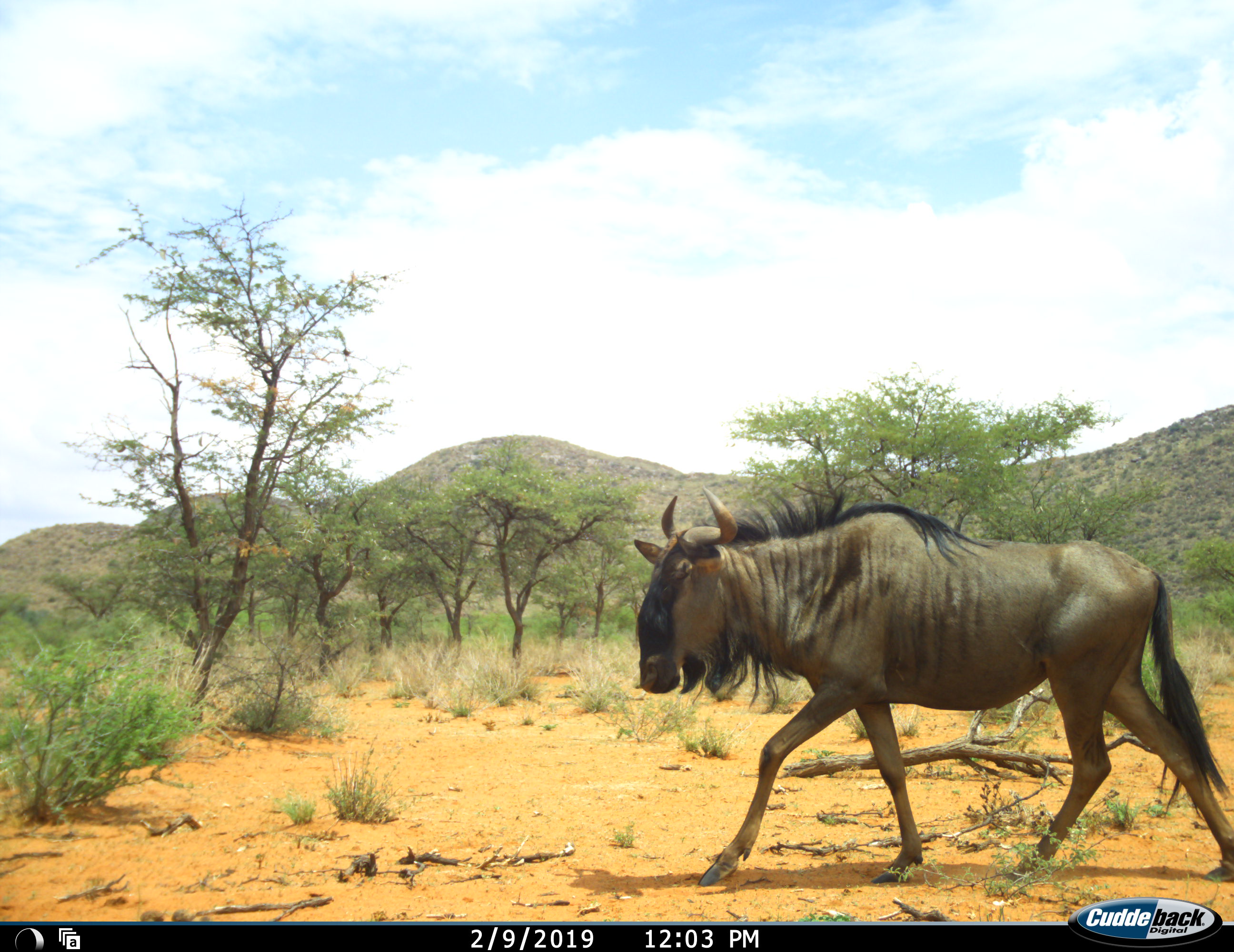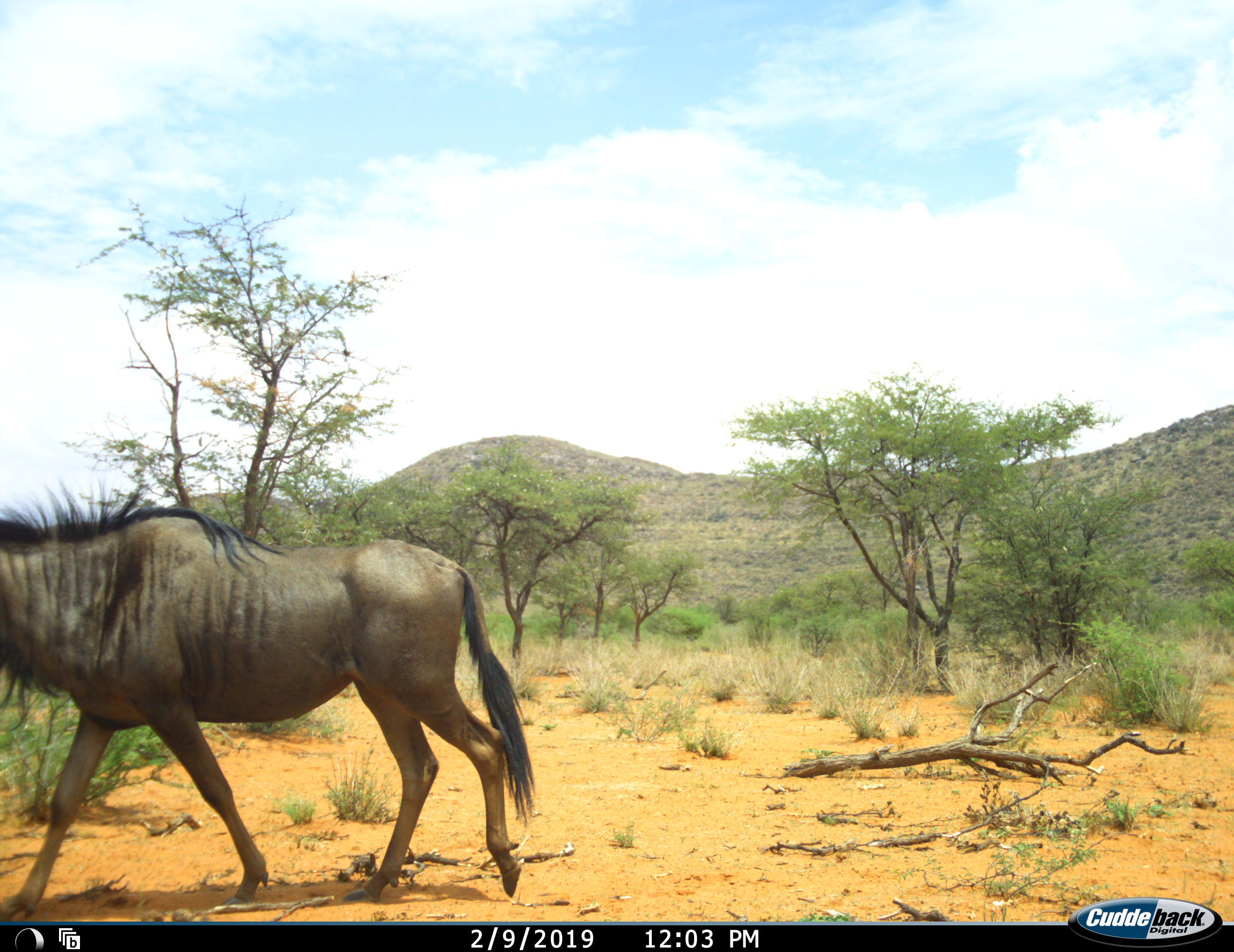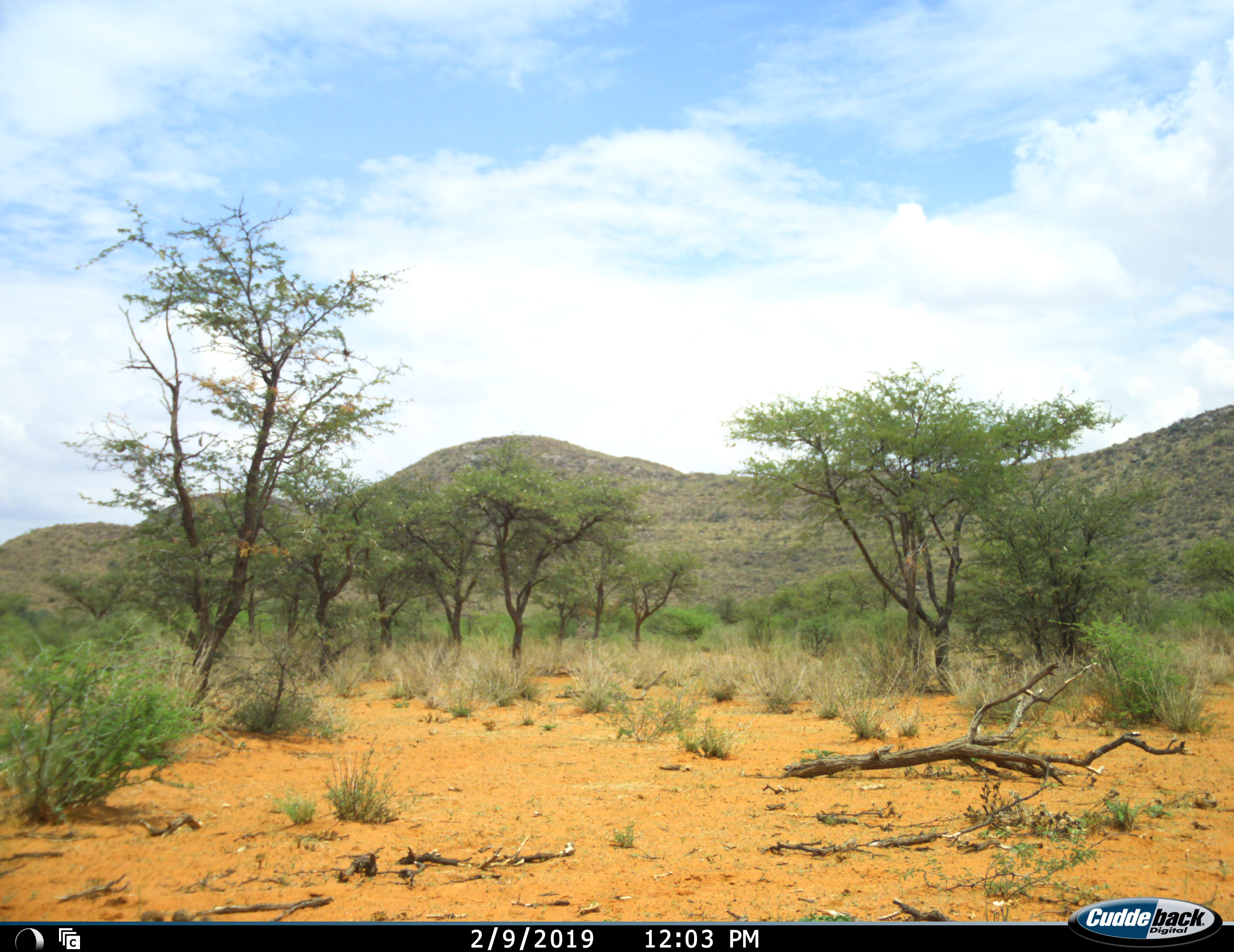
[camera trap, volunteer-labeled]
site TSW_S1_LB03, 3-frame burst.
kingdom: Animalia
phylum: Chordata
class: Mammalia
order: Artiodactyla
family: Bovidae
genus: Connochaetes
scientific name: Connochaetes taurinus taurinus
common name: blue wildebeest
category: wildebeestblue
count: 1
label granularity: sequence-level